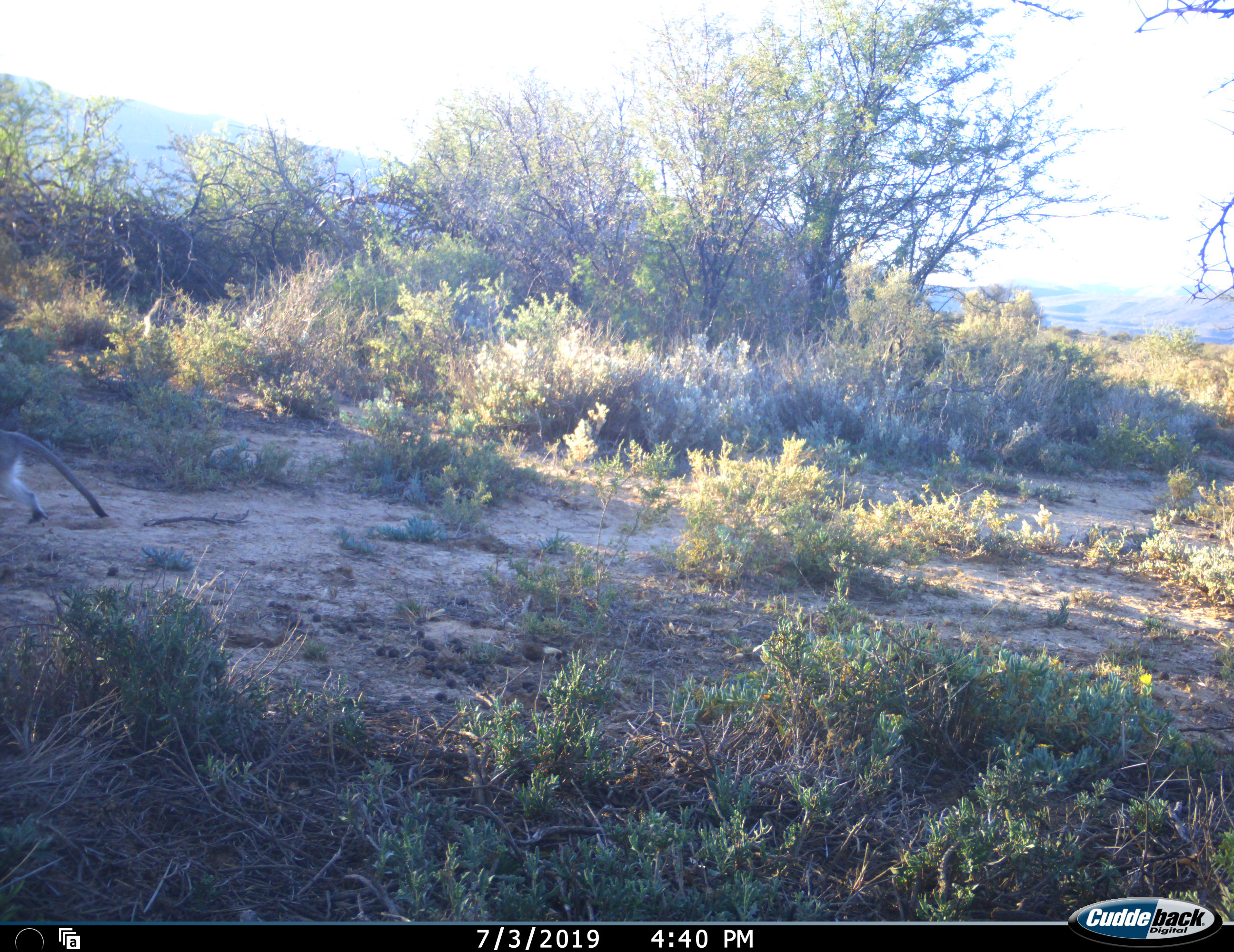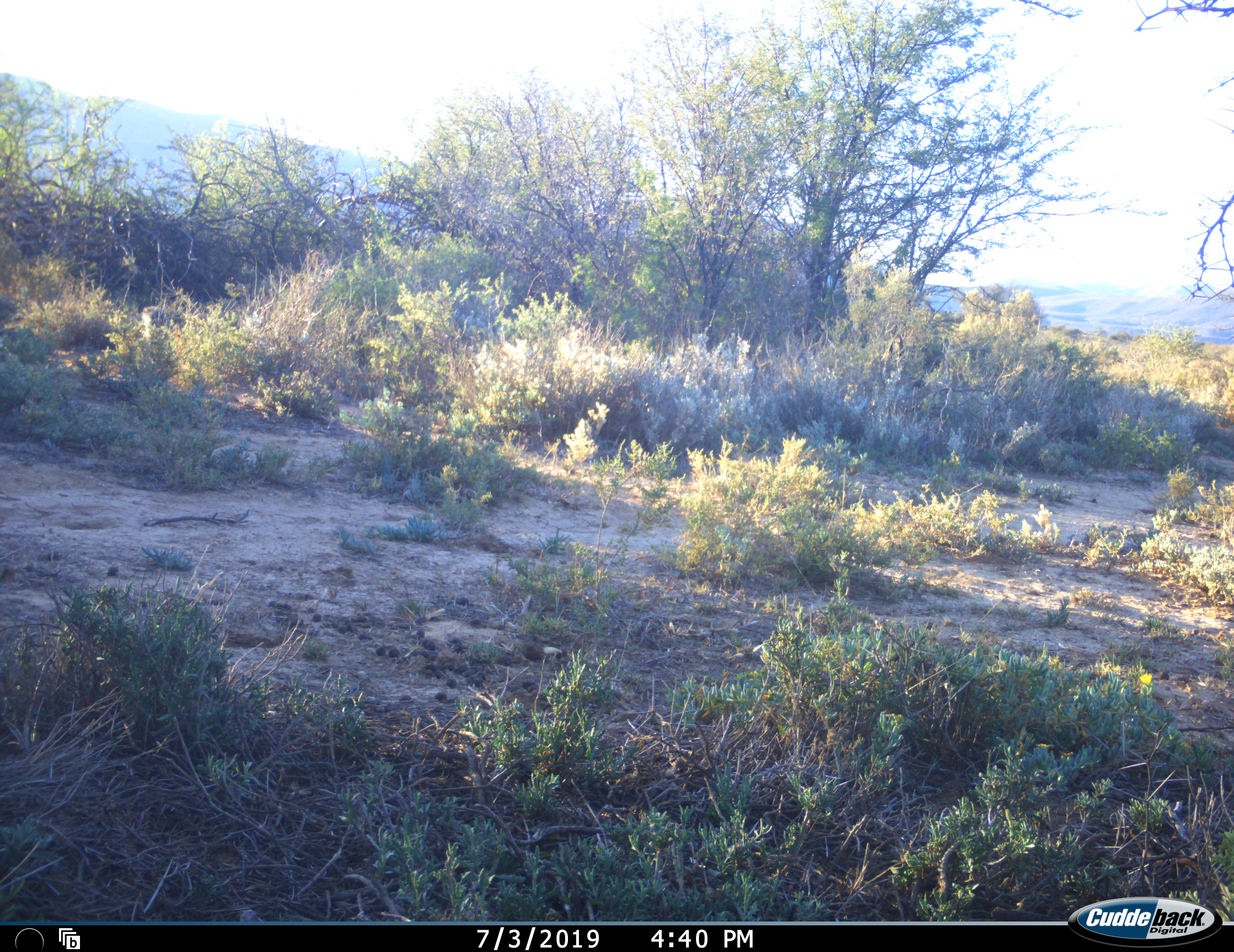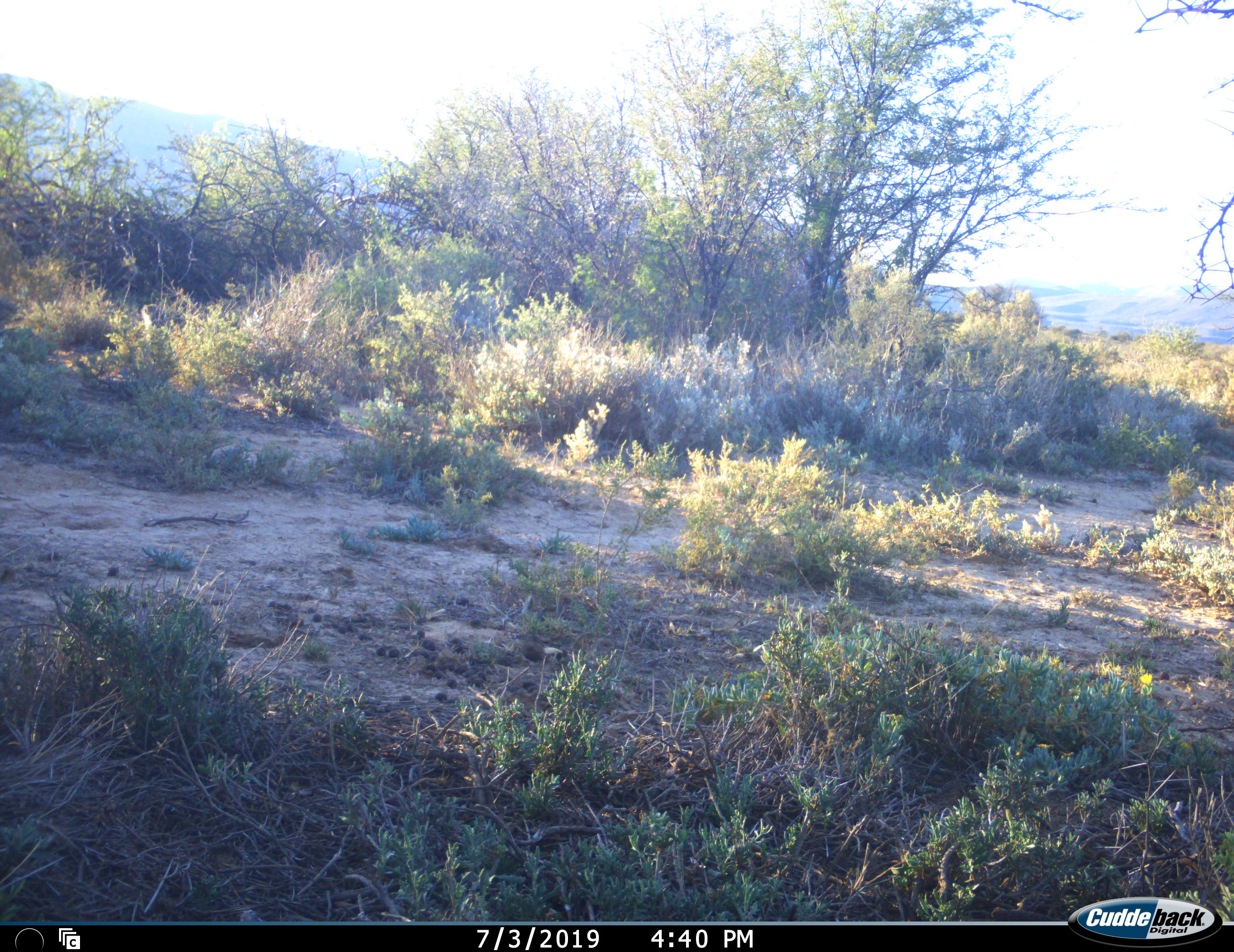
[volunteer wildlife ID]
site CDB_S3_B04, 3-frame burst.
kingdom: Animalia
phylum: Chordata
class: Mammalia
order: Primates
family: Cercopithecidae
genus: Chlorocebus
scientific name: Chlorocebus pygerythrus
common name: vervet monkey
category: monkeyvervet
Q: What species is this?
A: Monkeyvervet (vervet monkey) (Chlorocebus pygerythrus).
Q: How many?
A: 1.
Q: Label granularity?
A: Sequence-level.